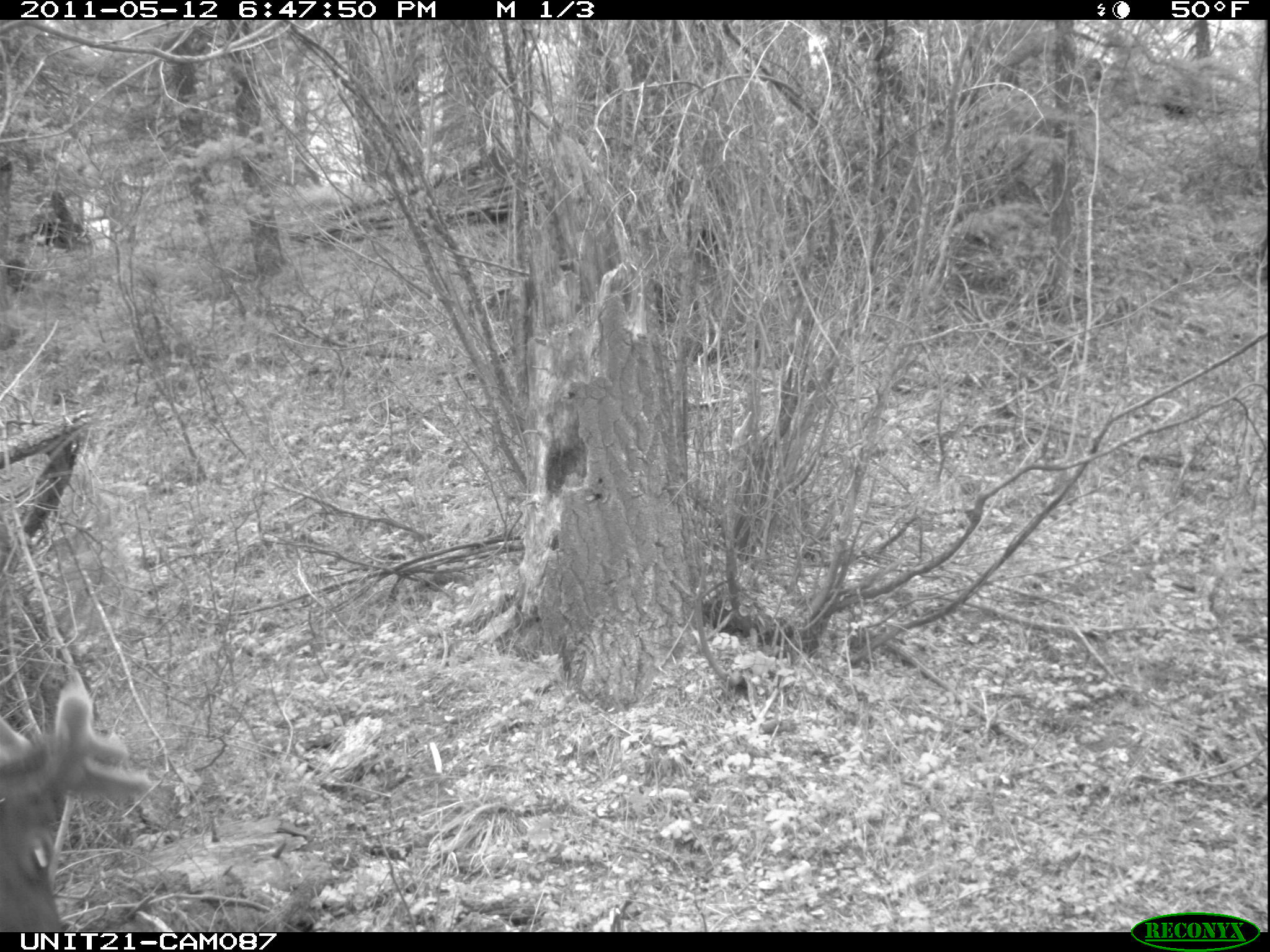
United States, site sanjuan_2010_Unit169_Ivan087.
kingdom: Animalia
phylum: Chordata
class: Mammalia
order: Artiodactyla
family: Cervidae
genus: Cervus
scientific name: Cervus elaphus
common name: red deer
Cervus elaphus (red deer).